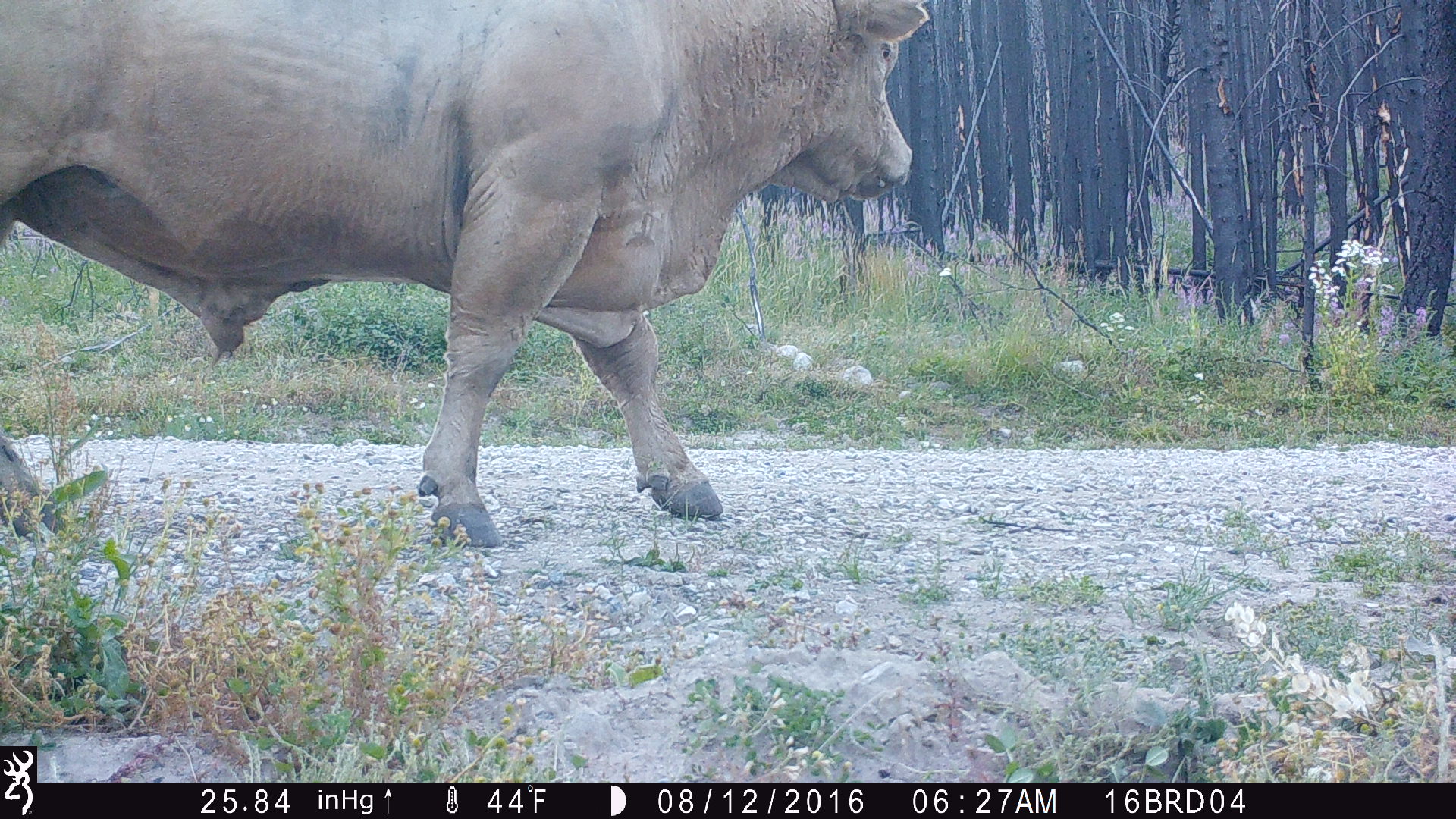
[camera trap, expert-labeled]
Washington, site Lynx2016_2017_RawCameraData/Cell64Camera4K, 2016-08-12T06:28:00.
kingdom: Animalia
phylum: Chordata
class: Mammalia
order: Artiodactyla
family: Bovidae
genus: Bos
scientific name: Bos taurus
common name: domestic cattle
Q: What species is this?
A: Domestic cattle (Bos taurus).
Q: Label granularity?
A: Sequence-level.